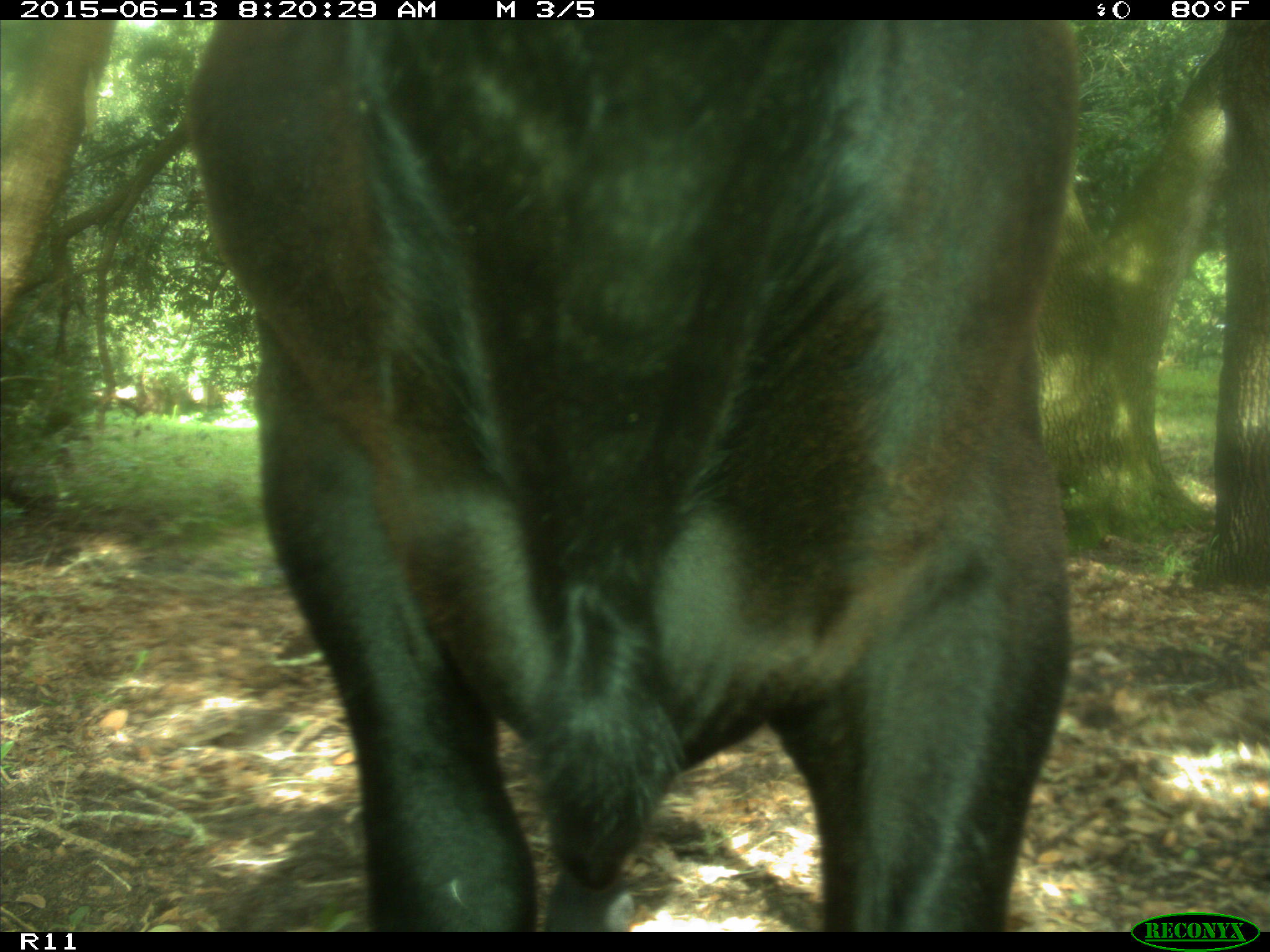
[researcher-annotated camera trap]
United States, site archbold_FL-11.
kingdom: Animalia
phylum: Chordata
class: Mammalia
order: Artiodactyla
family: Bovidae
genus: Bos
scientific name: Bos taurus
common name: domestic cow